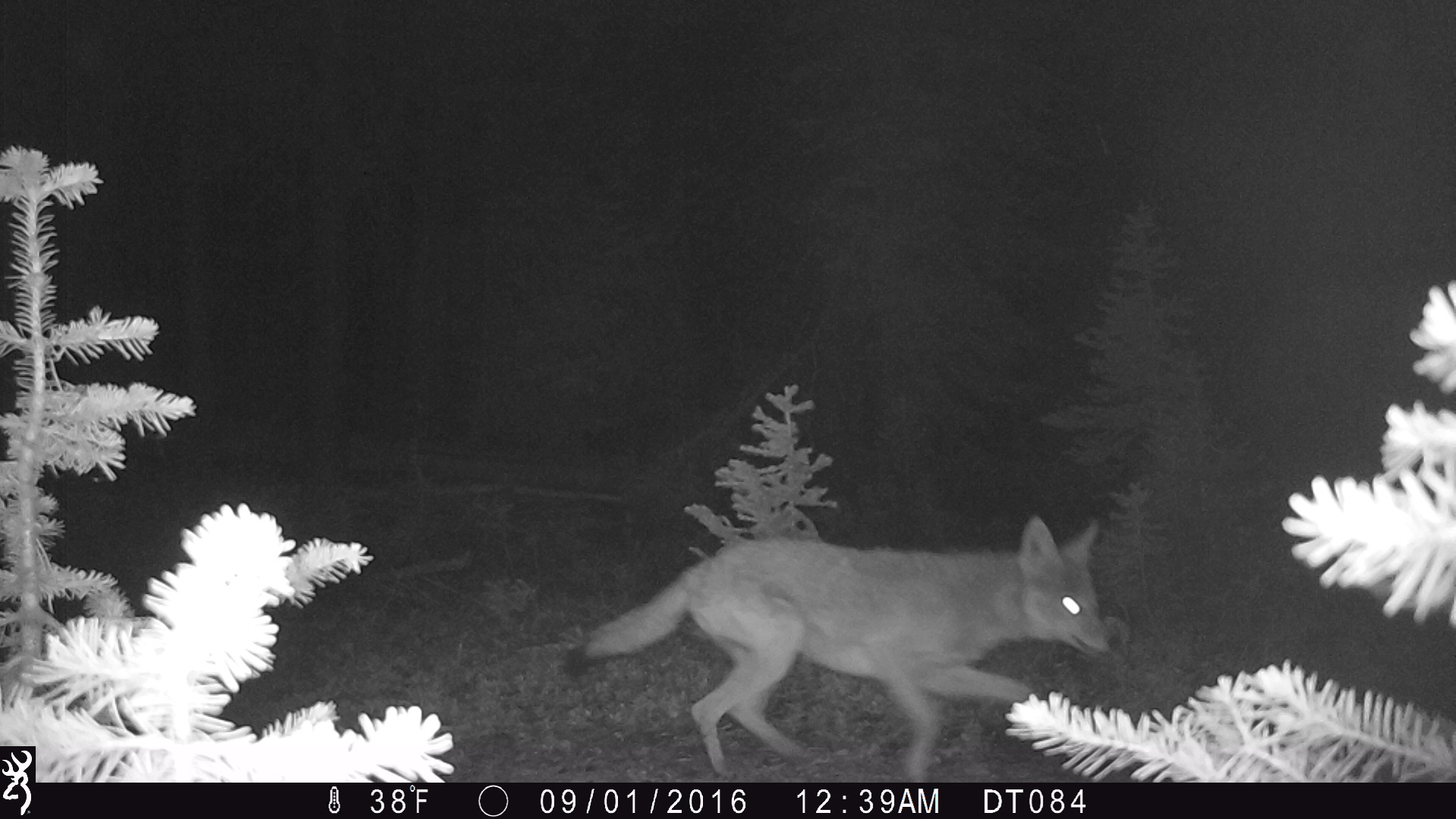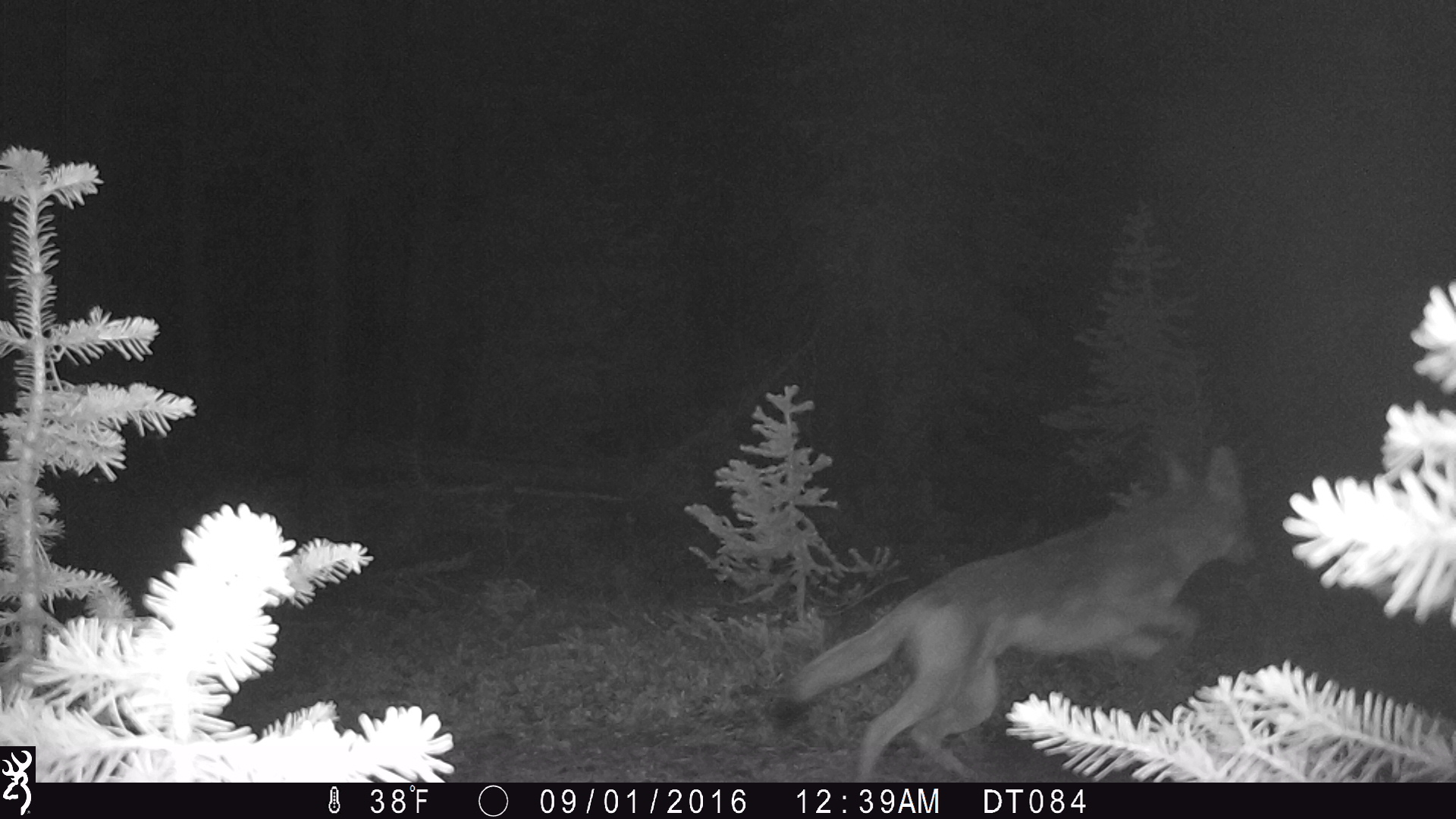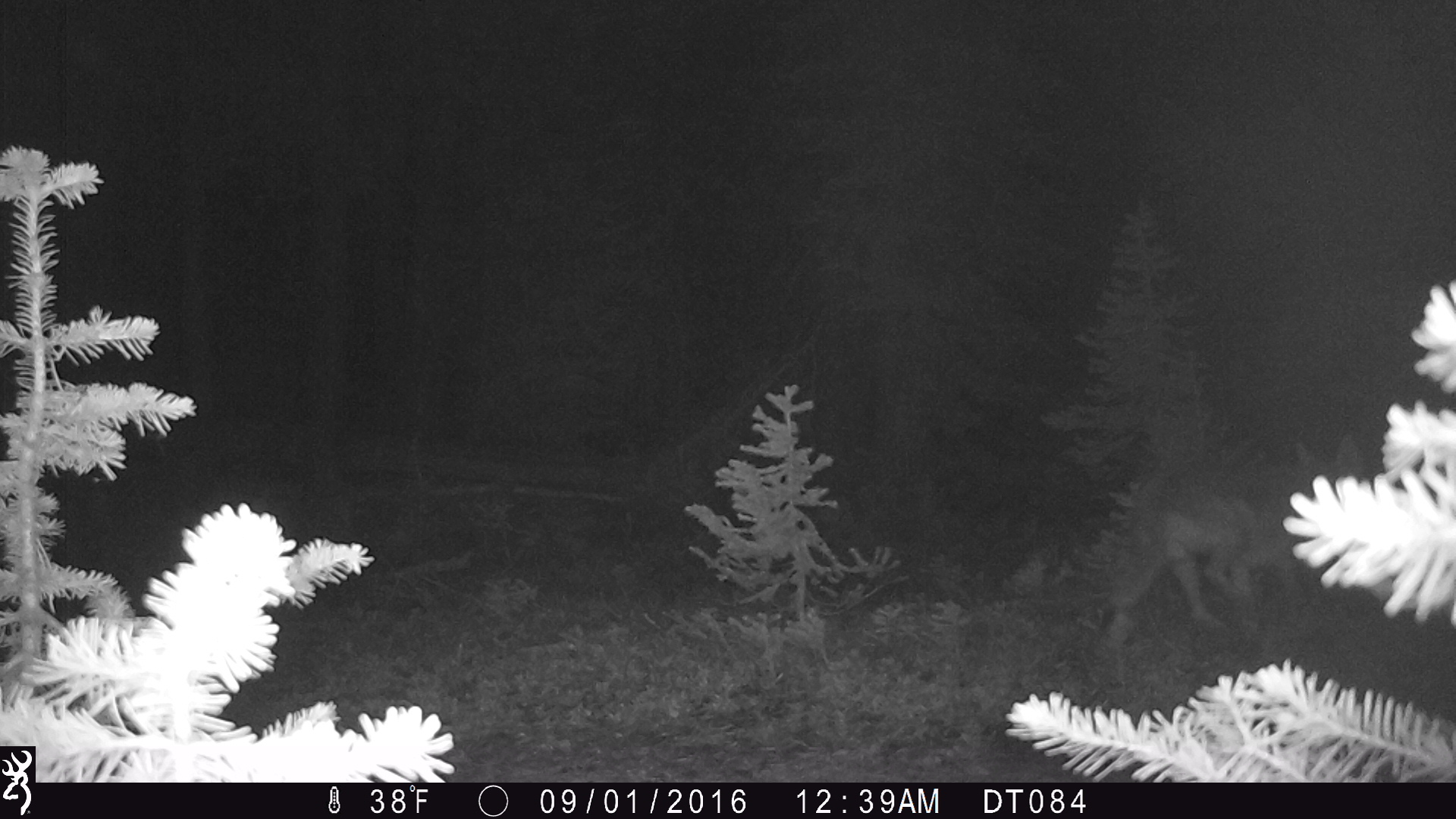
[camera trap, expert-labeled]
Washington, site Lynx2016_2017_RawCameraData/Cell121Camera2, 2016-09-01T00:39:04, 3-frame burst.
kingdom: Animalia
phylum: Chordata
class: Mammalia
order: Carnivora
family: Canidae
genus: Canis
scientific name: Canis latrans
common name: coyote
Canis latrans (coyote). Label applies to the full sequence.